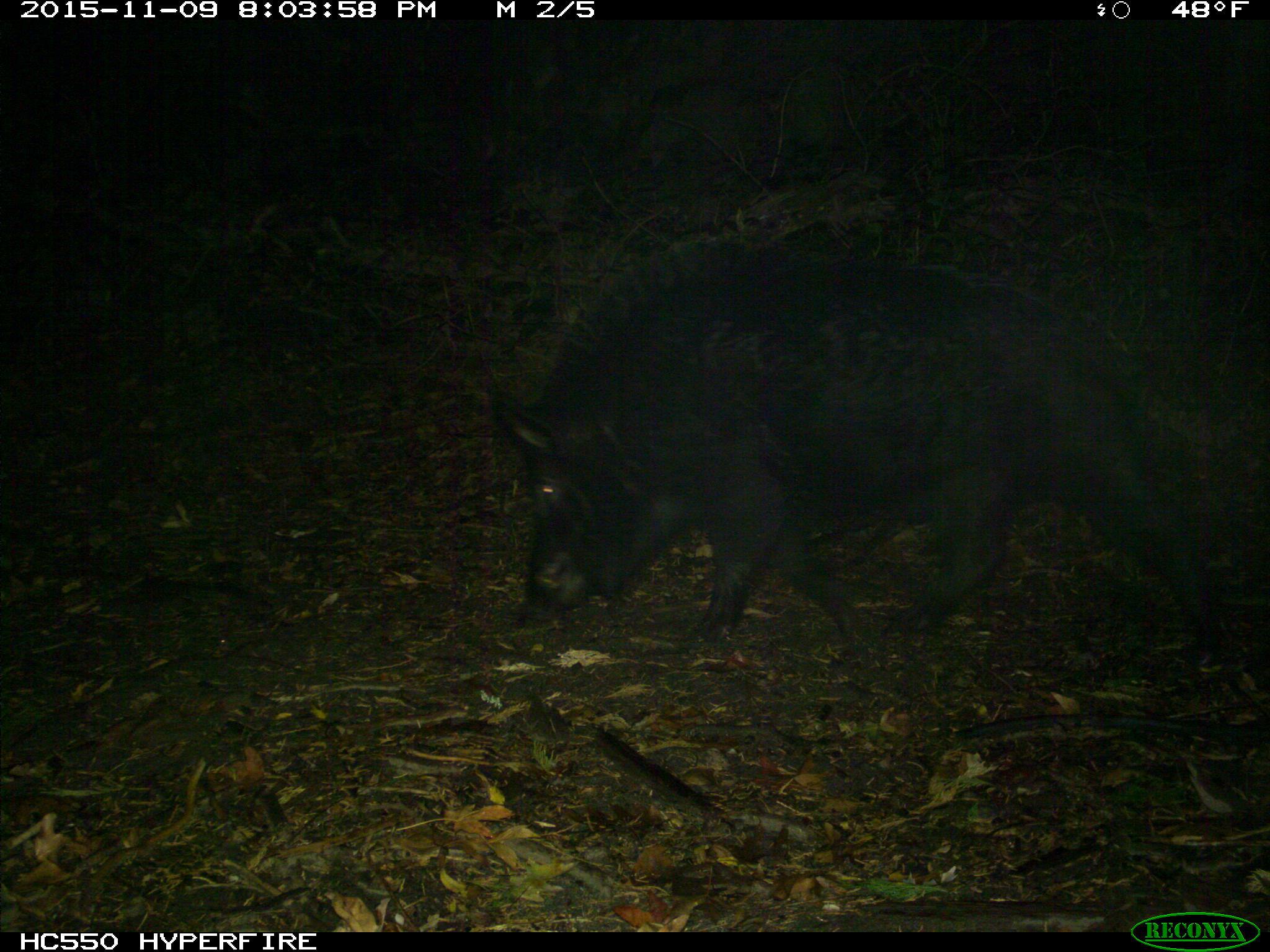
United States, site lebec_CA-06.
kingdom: Animalia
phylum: Chordata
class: Mammalia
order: Artiodactyla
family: Suidae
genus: Sus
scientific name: Sus scrofa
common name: wild boar